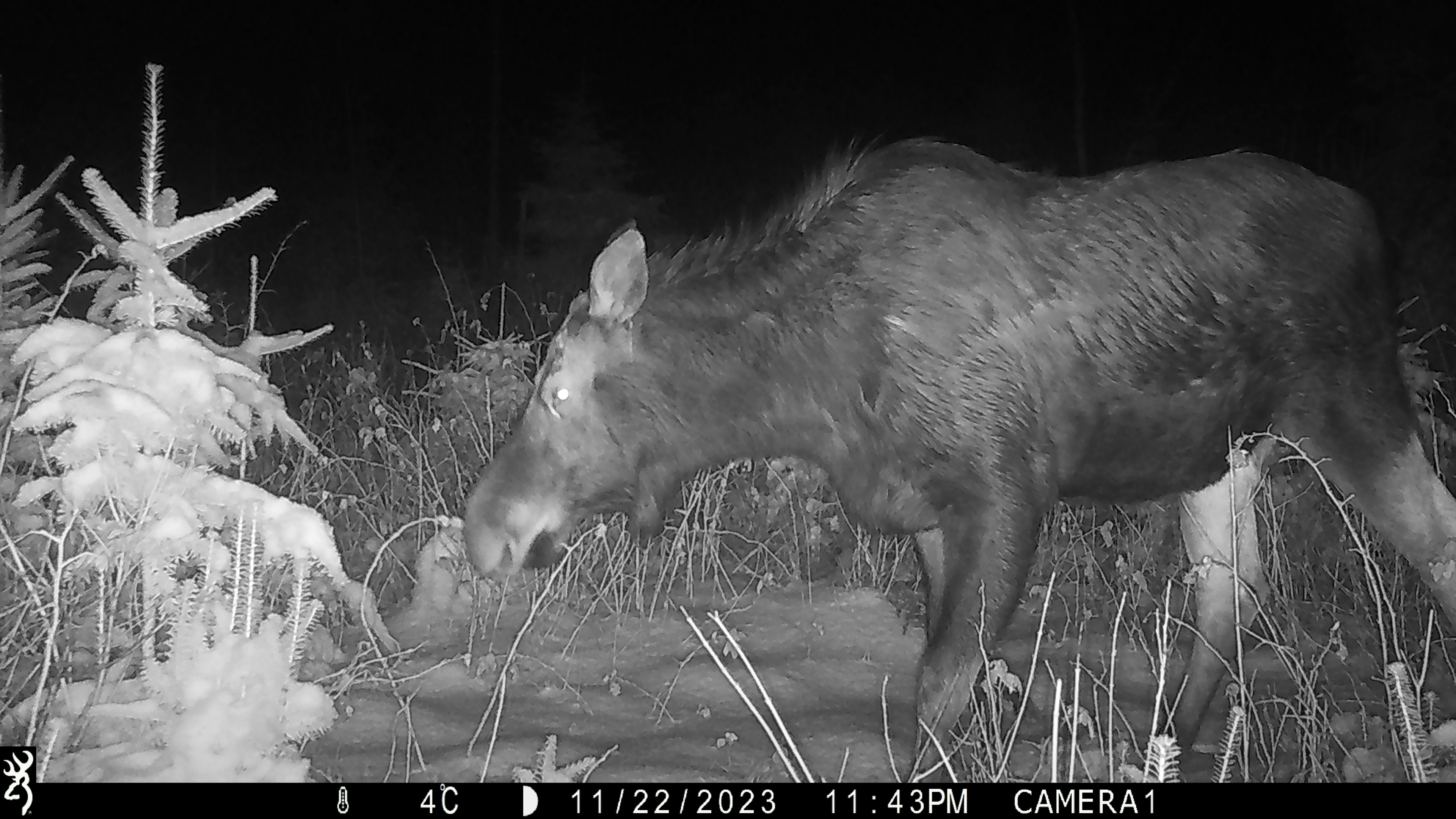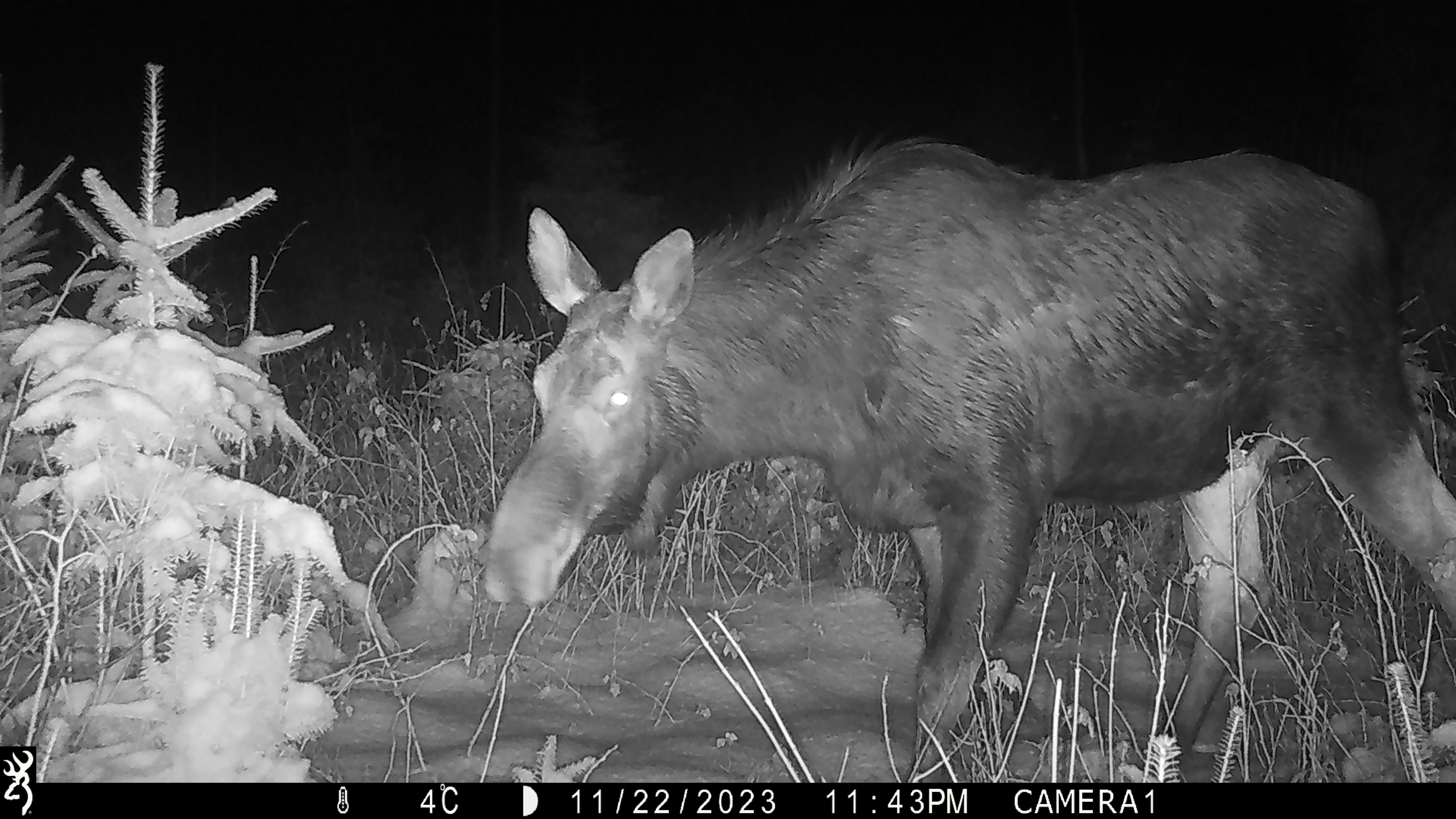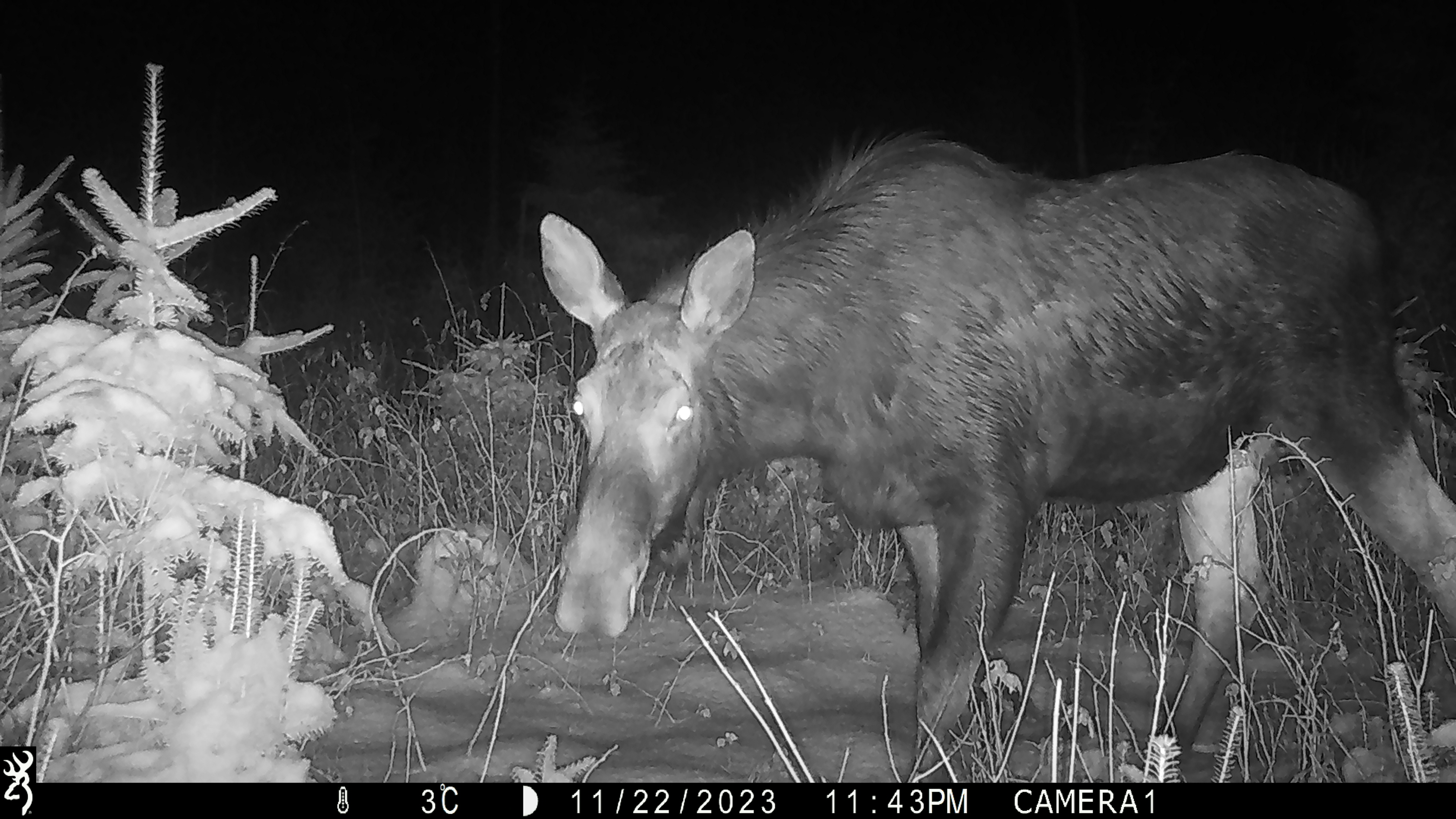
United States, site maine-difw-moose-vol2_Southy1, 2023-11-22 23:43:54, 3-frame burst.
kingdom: Animalia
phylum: Chordata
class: Mammalia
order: Artiodactyla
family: Cervidae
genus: Alces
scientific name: Alces alces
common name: moose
Moose (Alces alces).